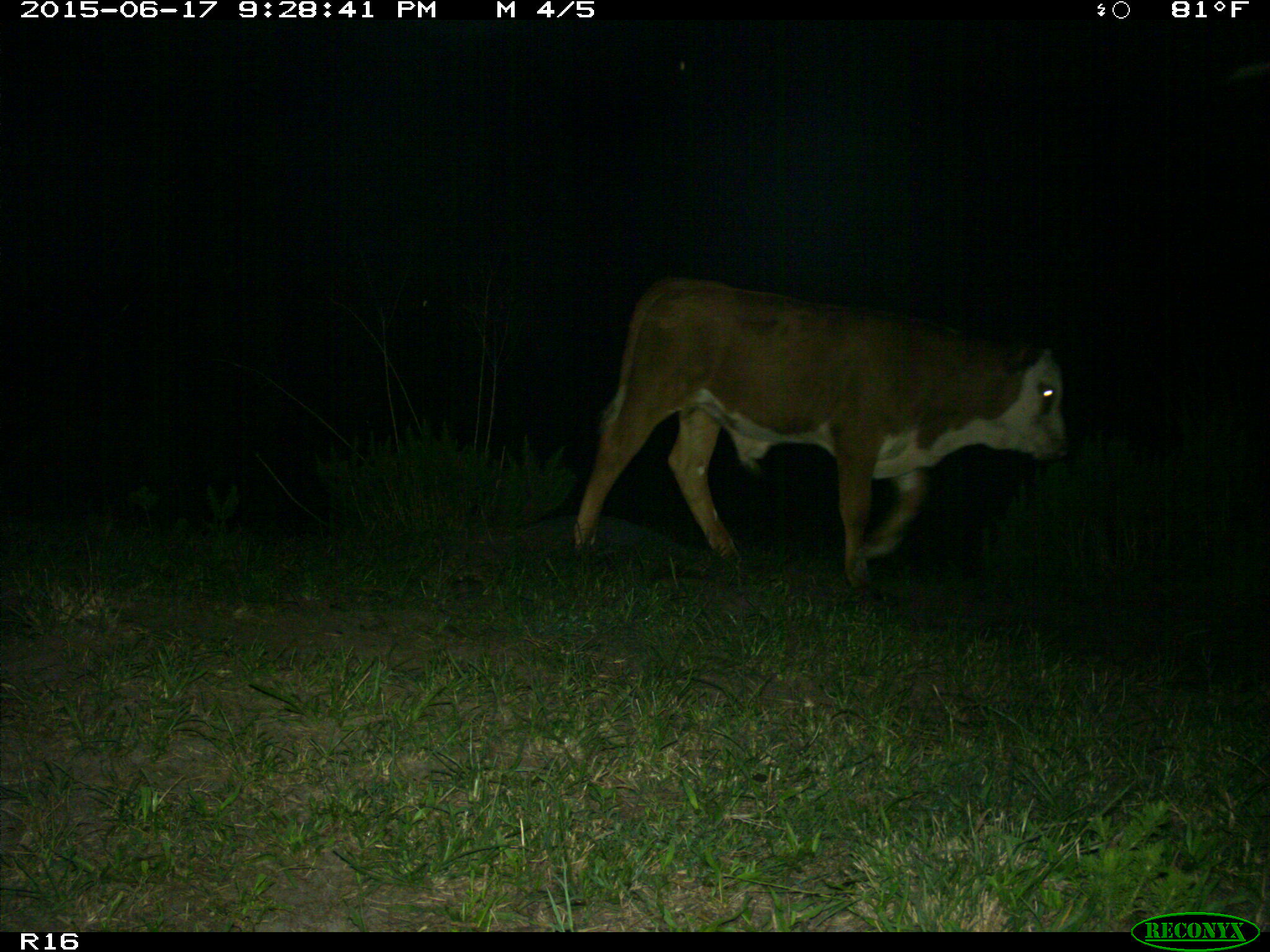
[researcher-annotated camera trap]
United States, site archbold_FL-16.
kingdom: Animalia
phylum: Chordata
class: Mammalia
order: Artiodactyla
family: Bovidae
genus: Bos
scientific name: Bos taurus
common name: domestic cow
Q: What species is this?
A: Bos taurus (domestic cow).